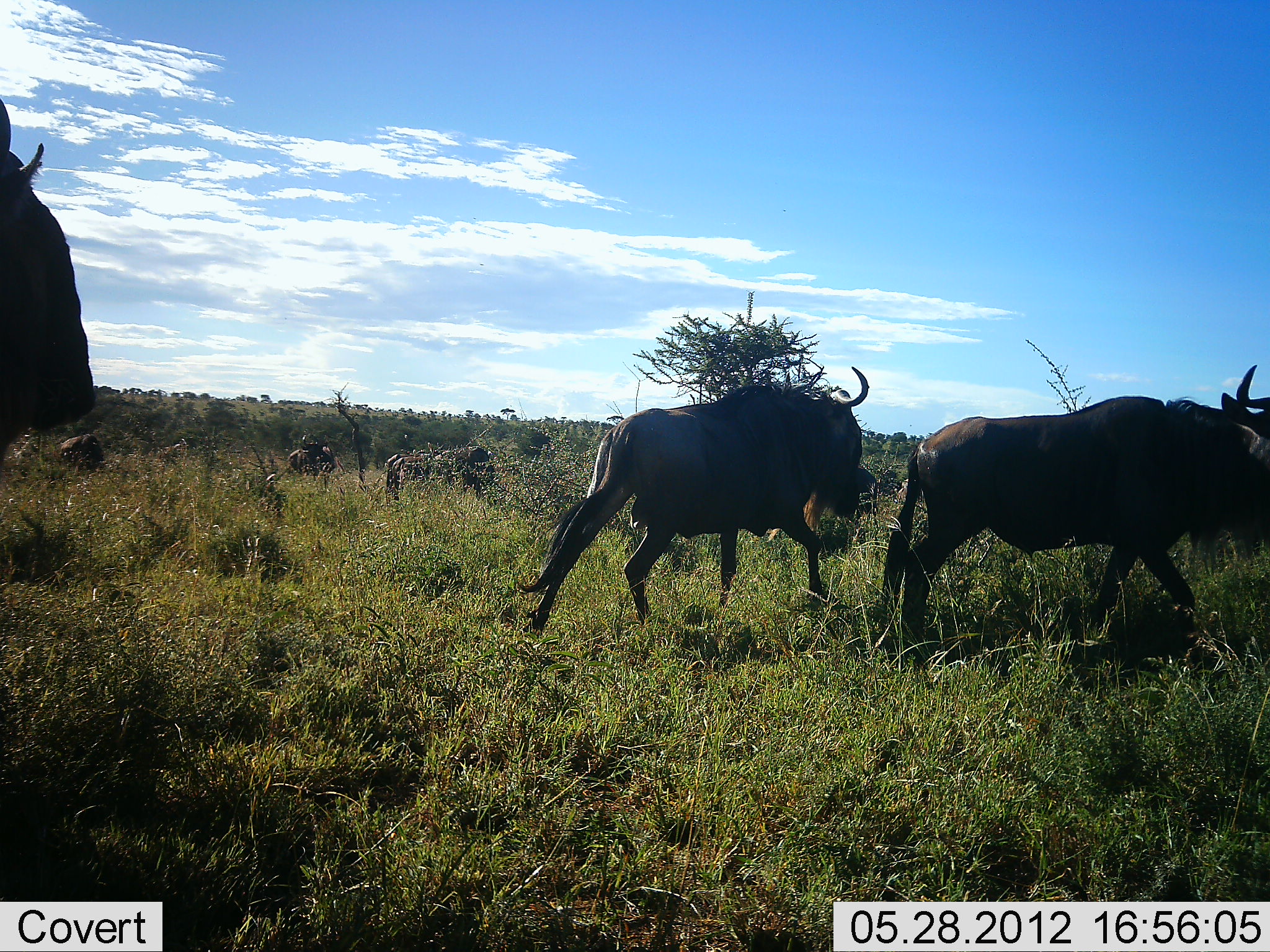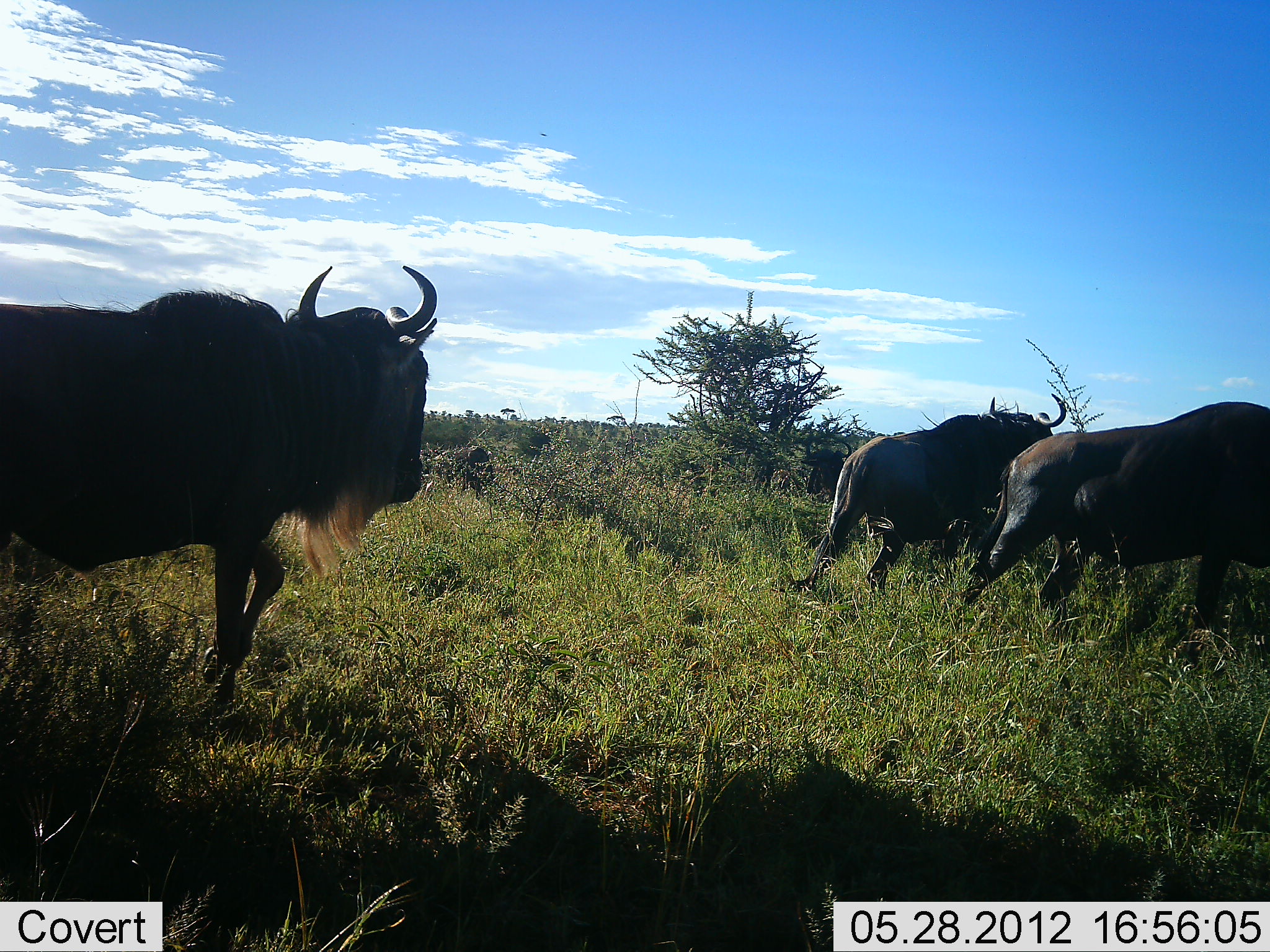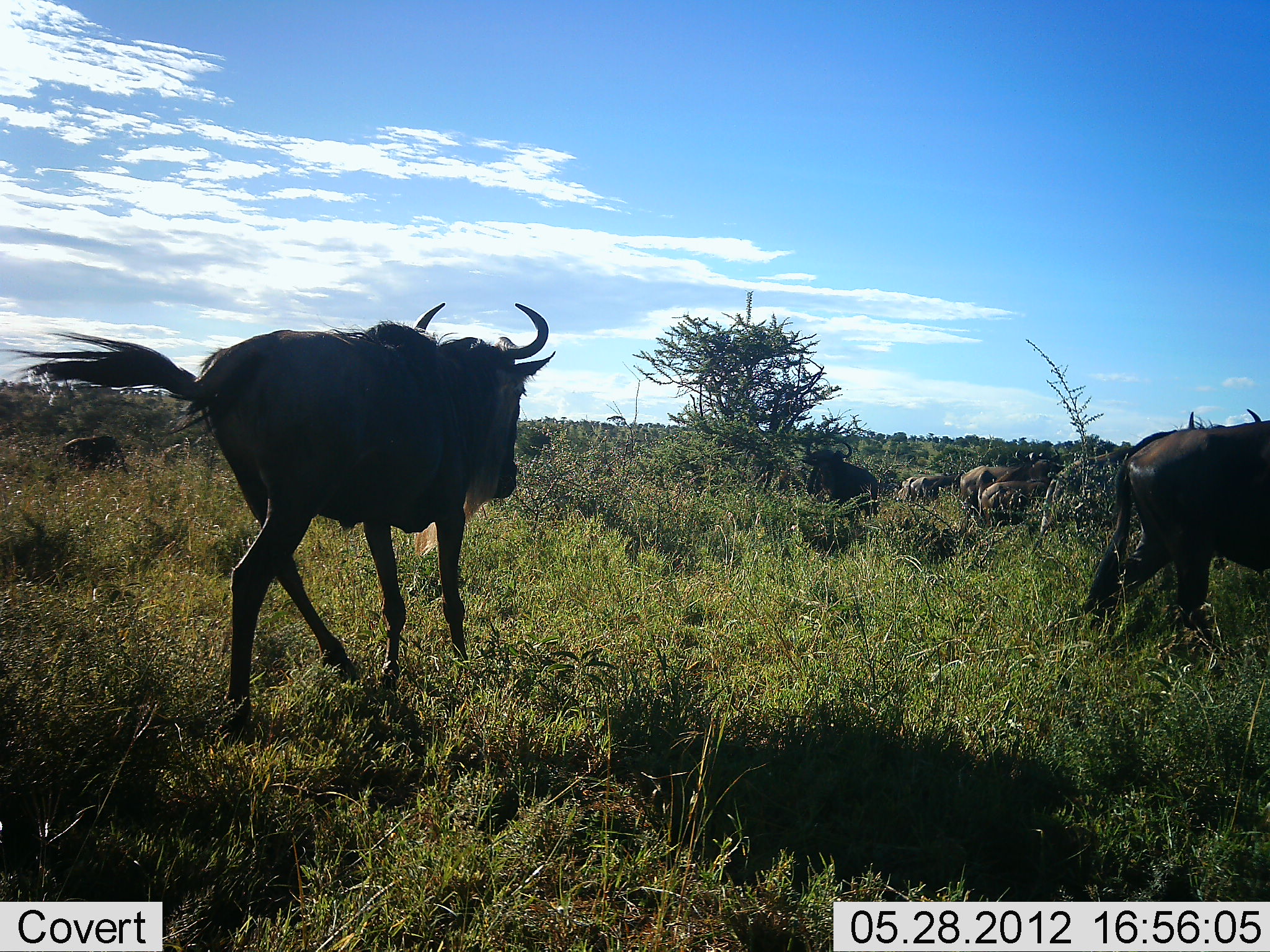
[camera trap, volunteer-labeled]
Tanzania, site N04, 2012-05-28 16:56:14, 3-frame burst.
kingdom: Animalia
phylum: Chordata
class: Mammalia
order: Artiodactyla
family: Bovidae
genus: Connochaetes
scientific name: Connochaetes taurinus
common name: blue wildebeest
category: wildebeest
Wildebeest (blue wildebeest) (Connochaetes taurinus), count 6. Behavior (volunteer vote fractions): standing 18%, resting 18%, moving 91%, interacting 0%. Young present (vote fraction): 0%. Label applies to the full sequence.